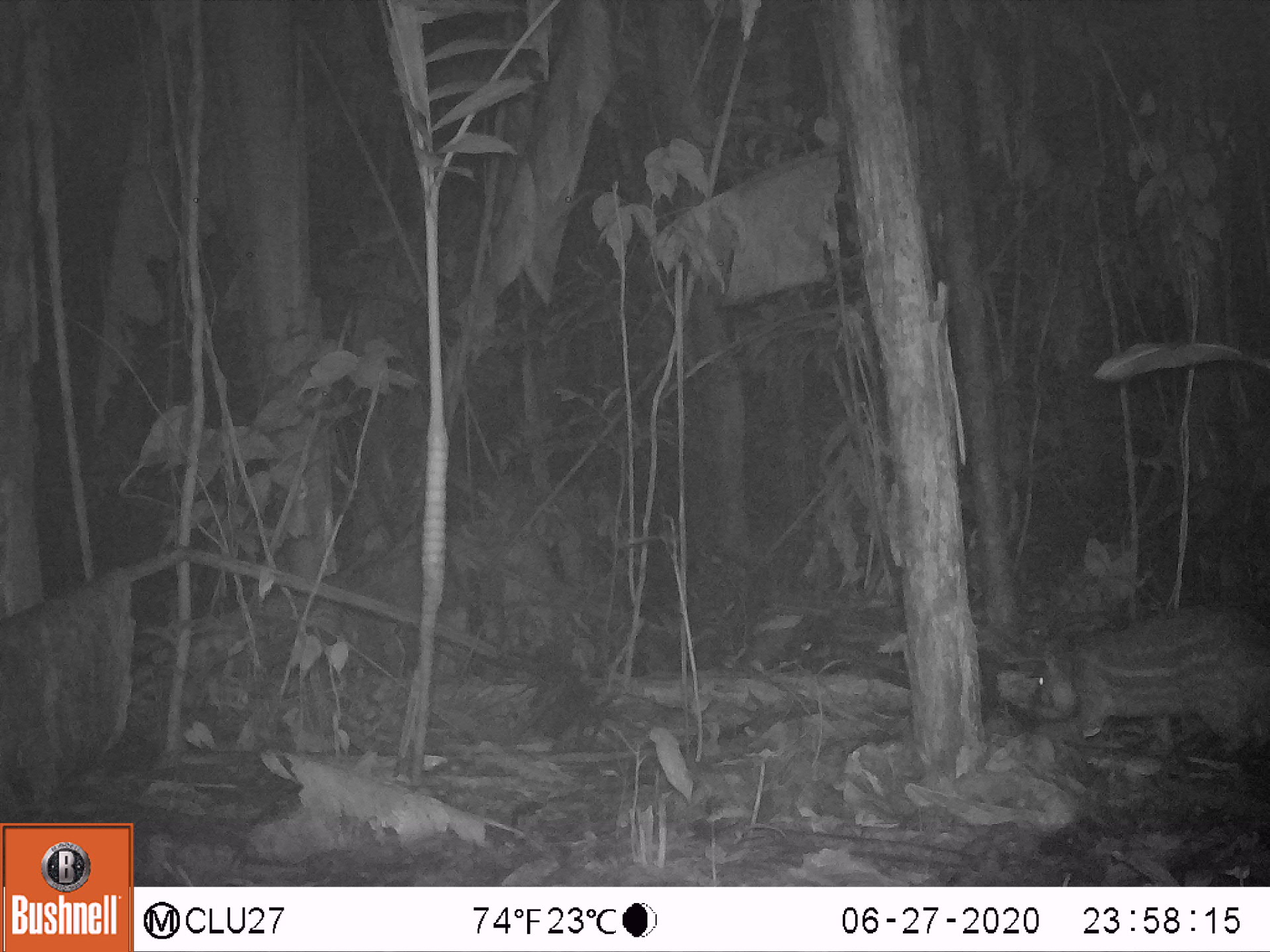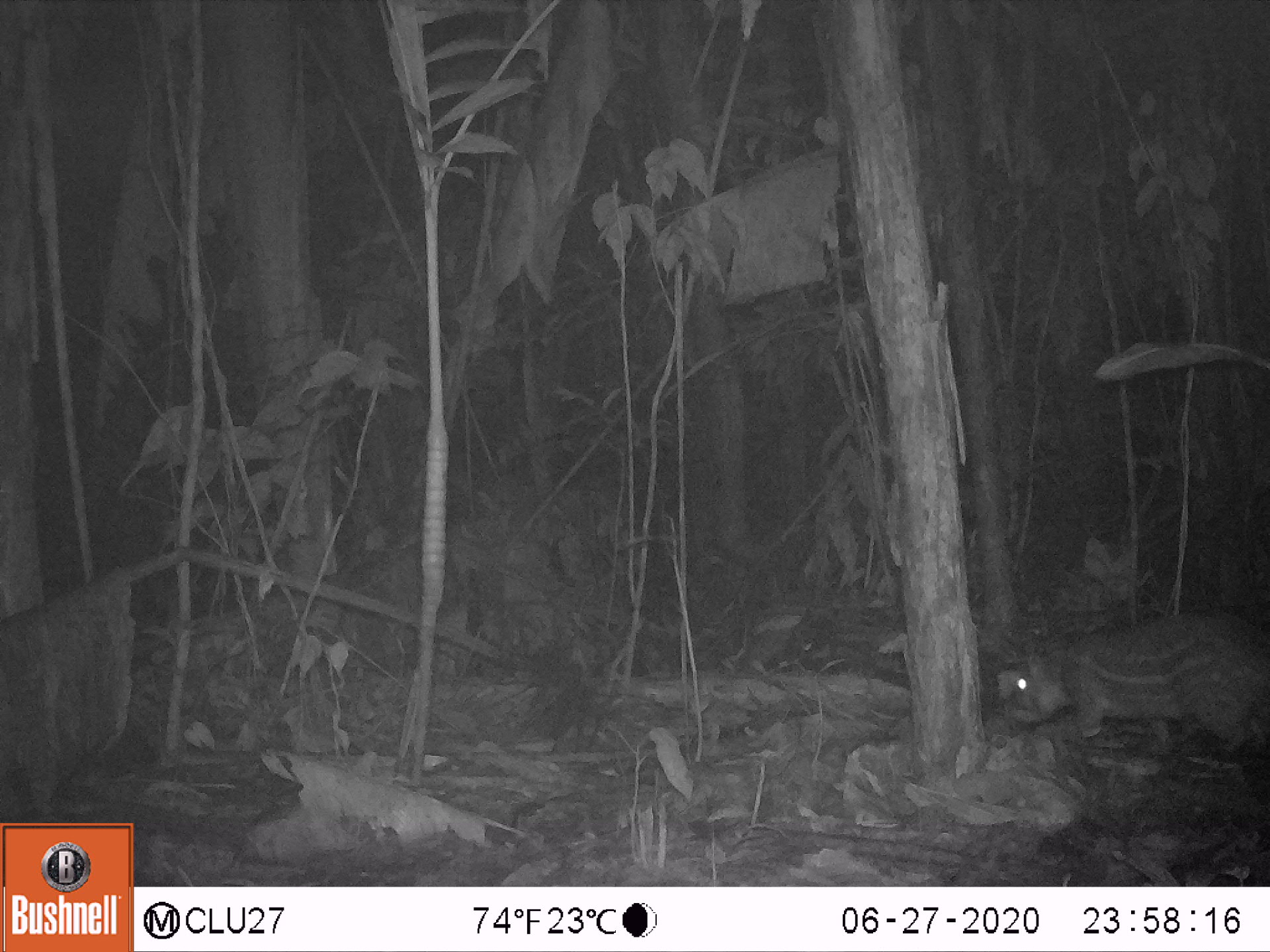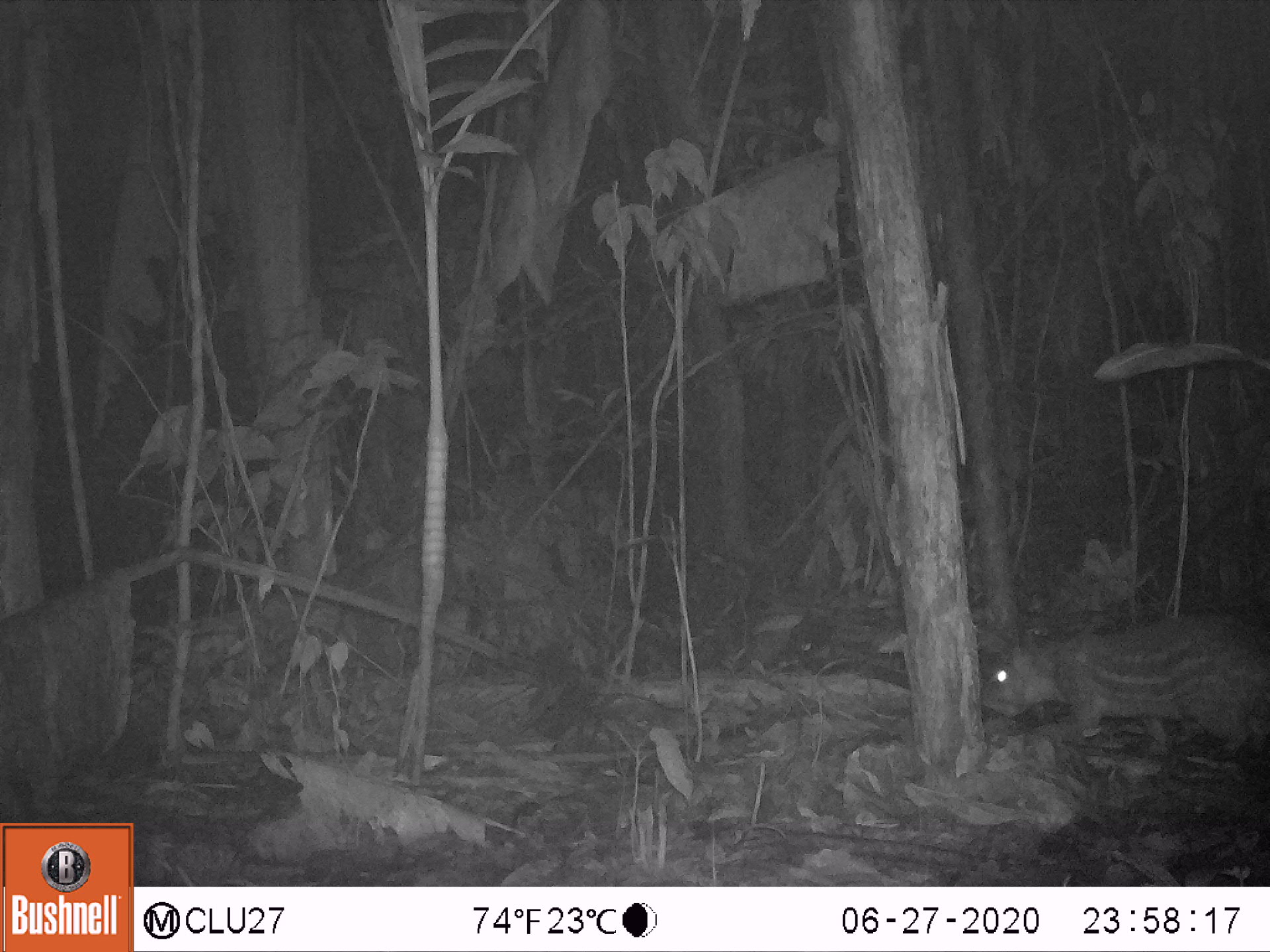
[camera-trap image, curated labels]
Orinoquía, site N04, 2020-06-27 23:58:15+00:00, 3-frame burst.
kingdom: Animalia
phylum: Chordata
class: Mammalia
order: Rodentia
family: Cuniculidae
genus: Cuniculus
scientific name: Cuniculus paca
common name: spotted paca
Spotted paca (Cuniculus paca).